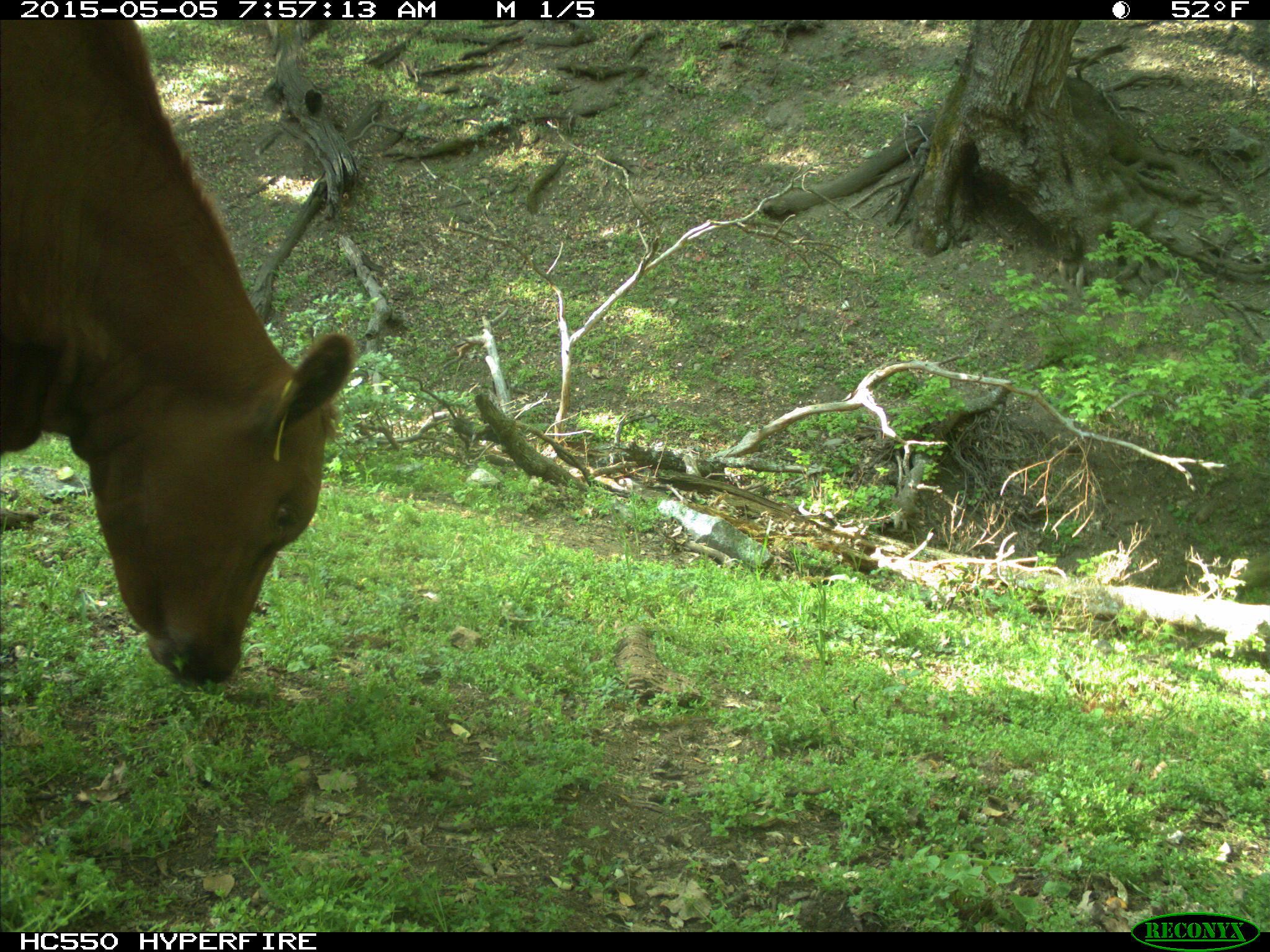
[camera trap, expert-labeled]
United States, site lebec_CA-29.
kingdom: Animalia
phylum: Chordata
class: Mammalia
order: Artiodactyla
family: Bovidae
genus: Bos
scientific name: Bos taurus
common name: domestic cow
Bos taurus (domestic cow).